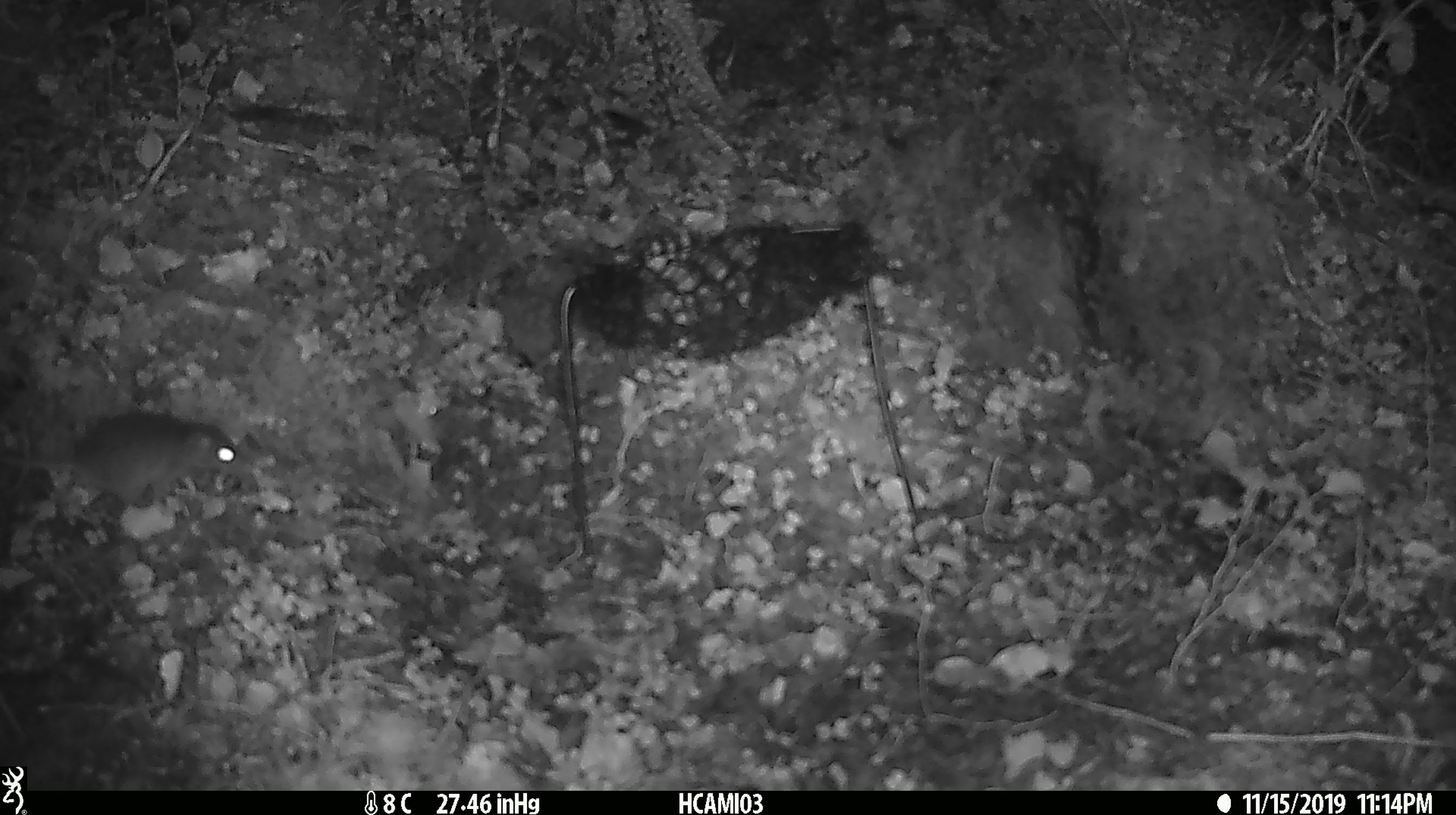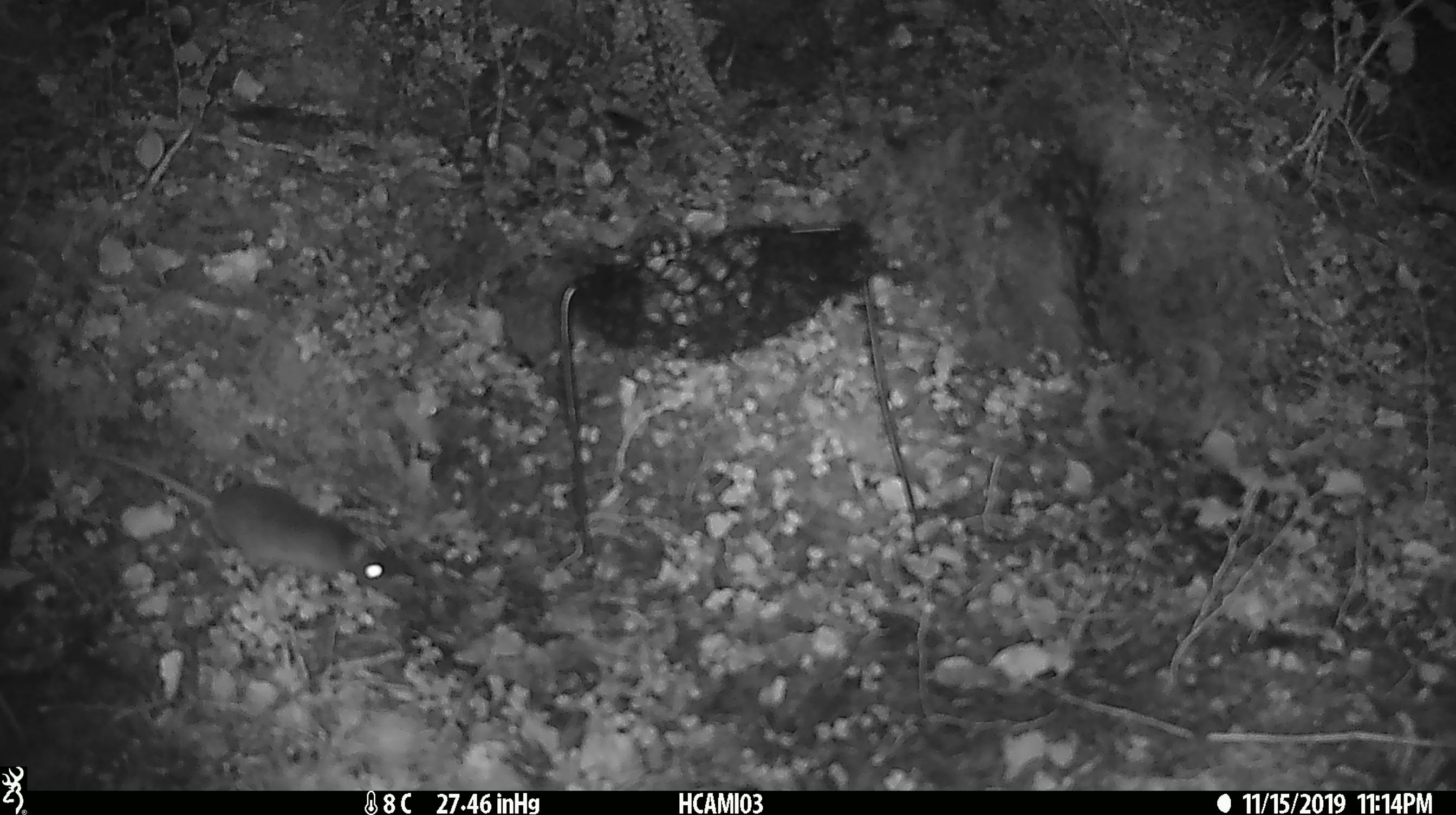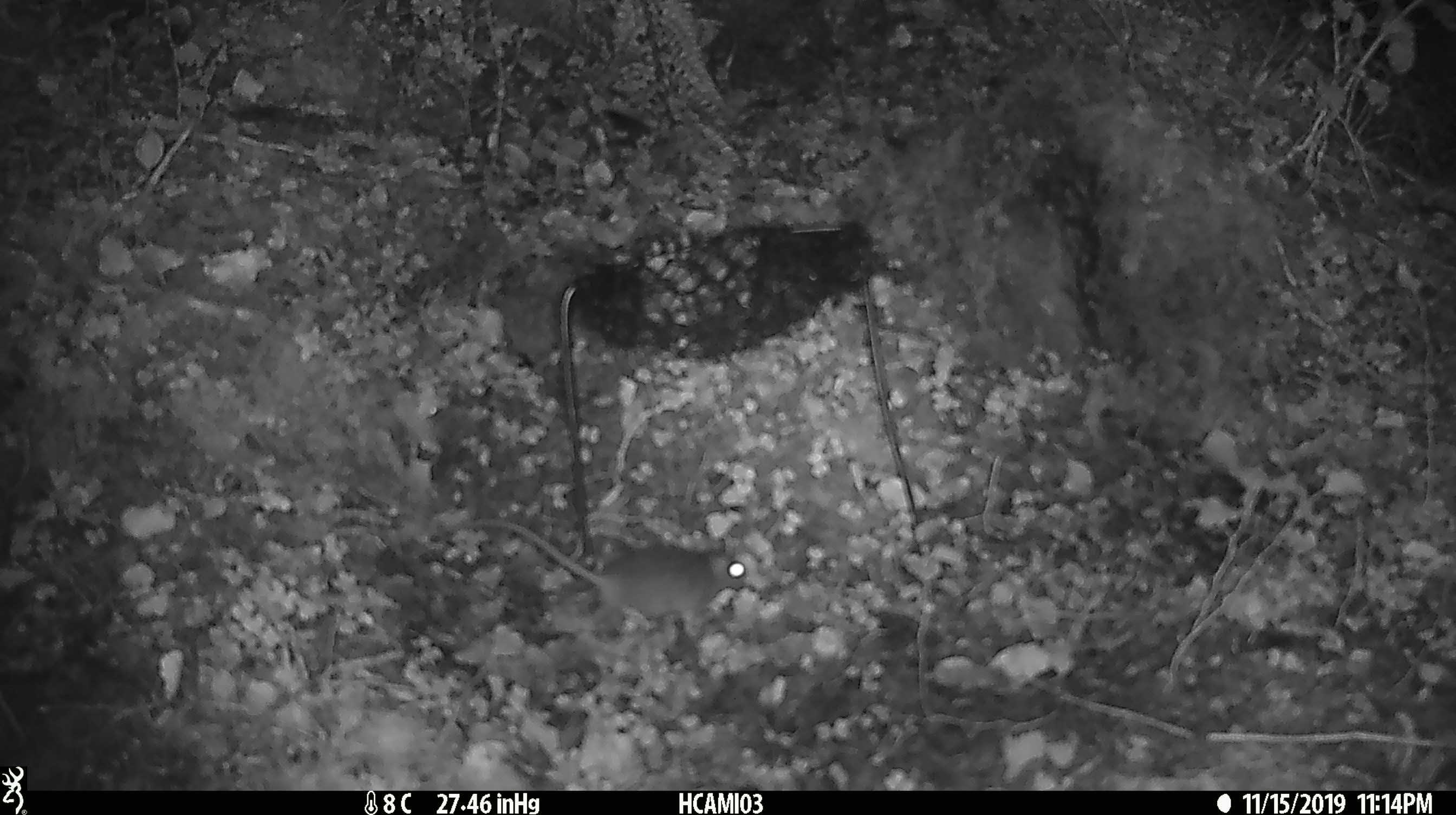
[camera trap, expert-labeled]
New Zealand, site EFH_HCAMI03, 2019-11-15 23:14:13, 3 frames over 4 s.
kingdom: Animalia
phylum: Chordata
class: Mammalia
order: Rodentia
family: Muridae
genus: Mus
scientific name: Mus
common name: mouse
Mouse (Mus).